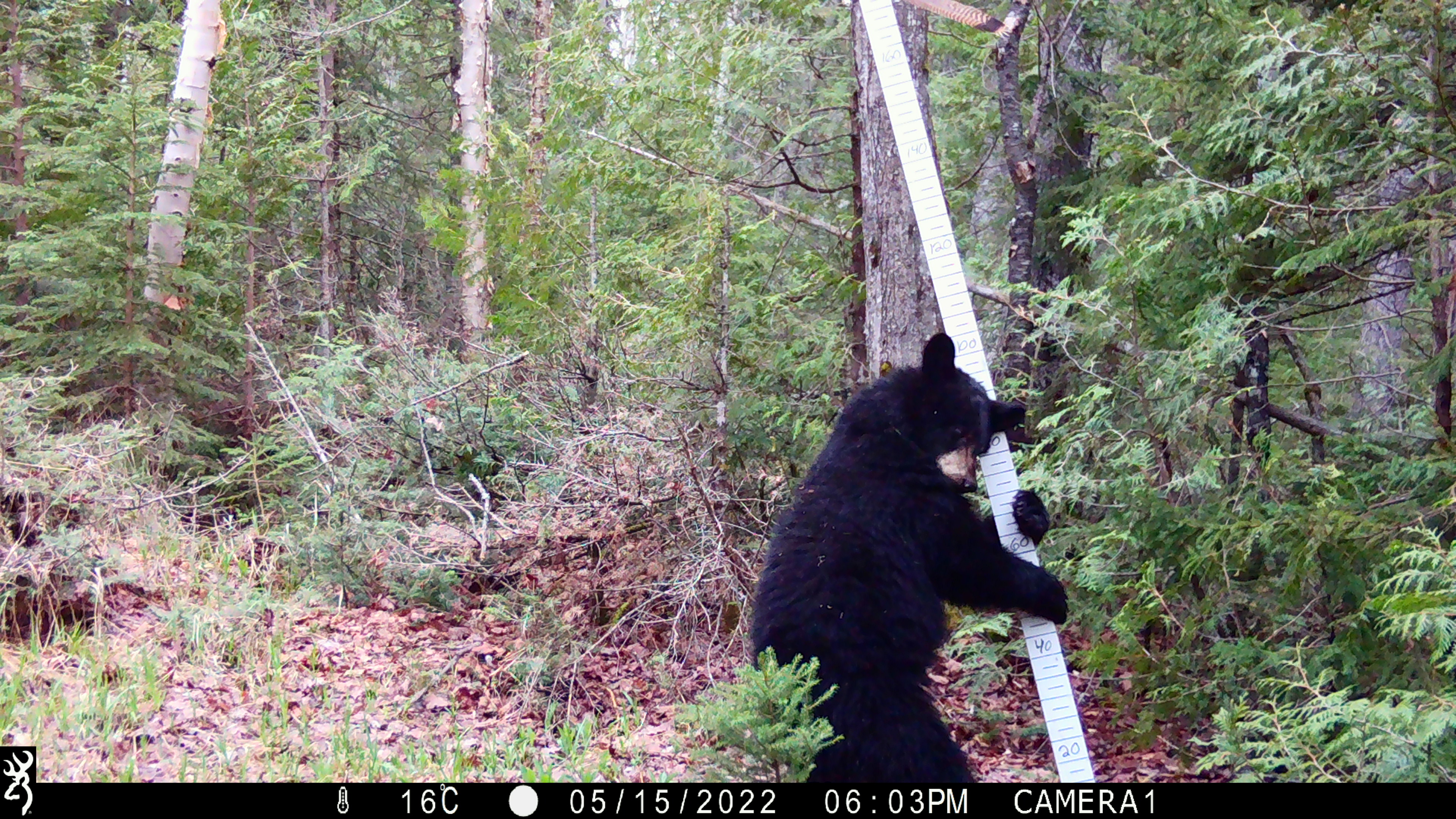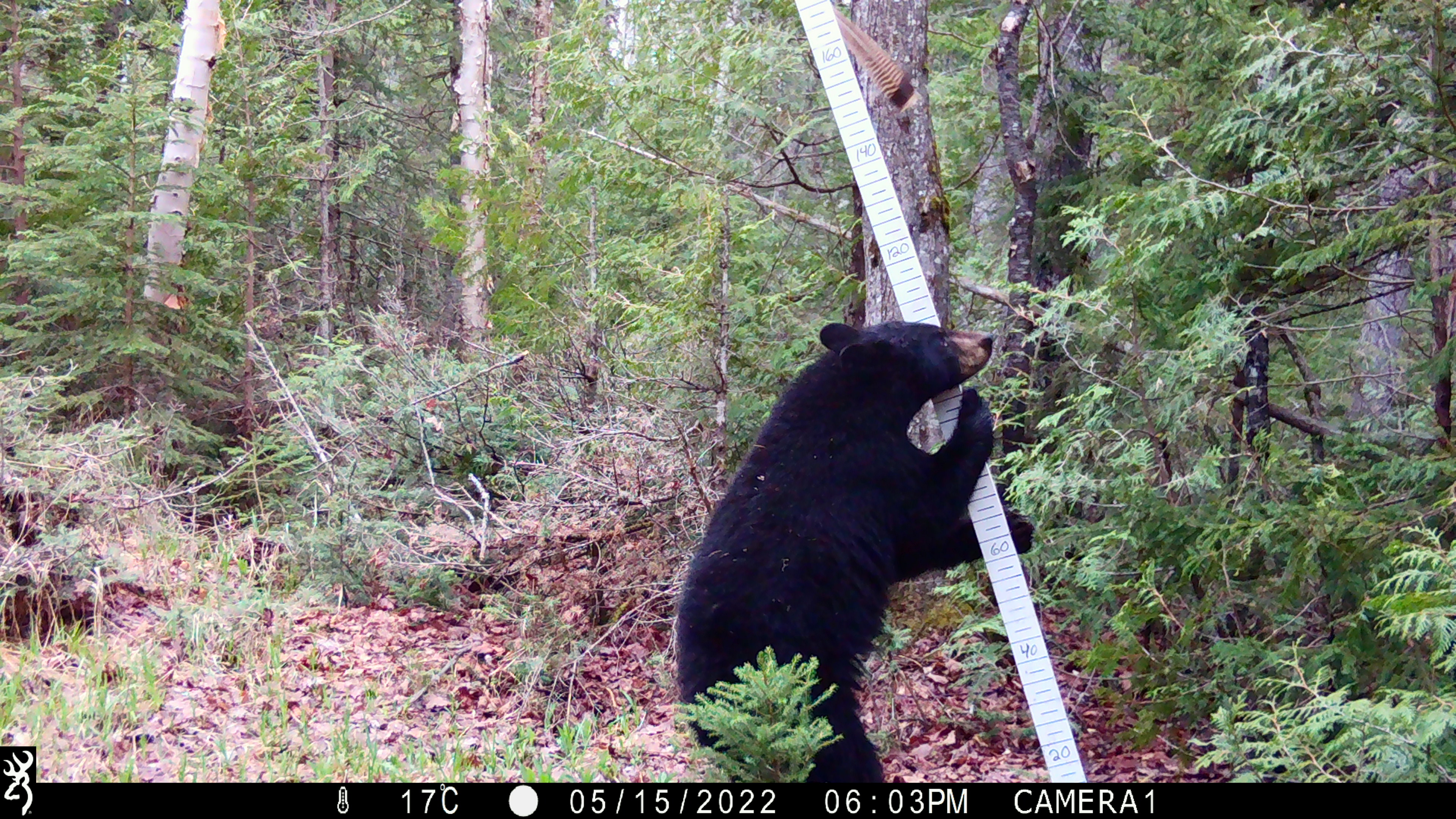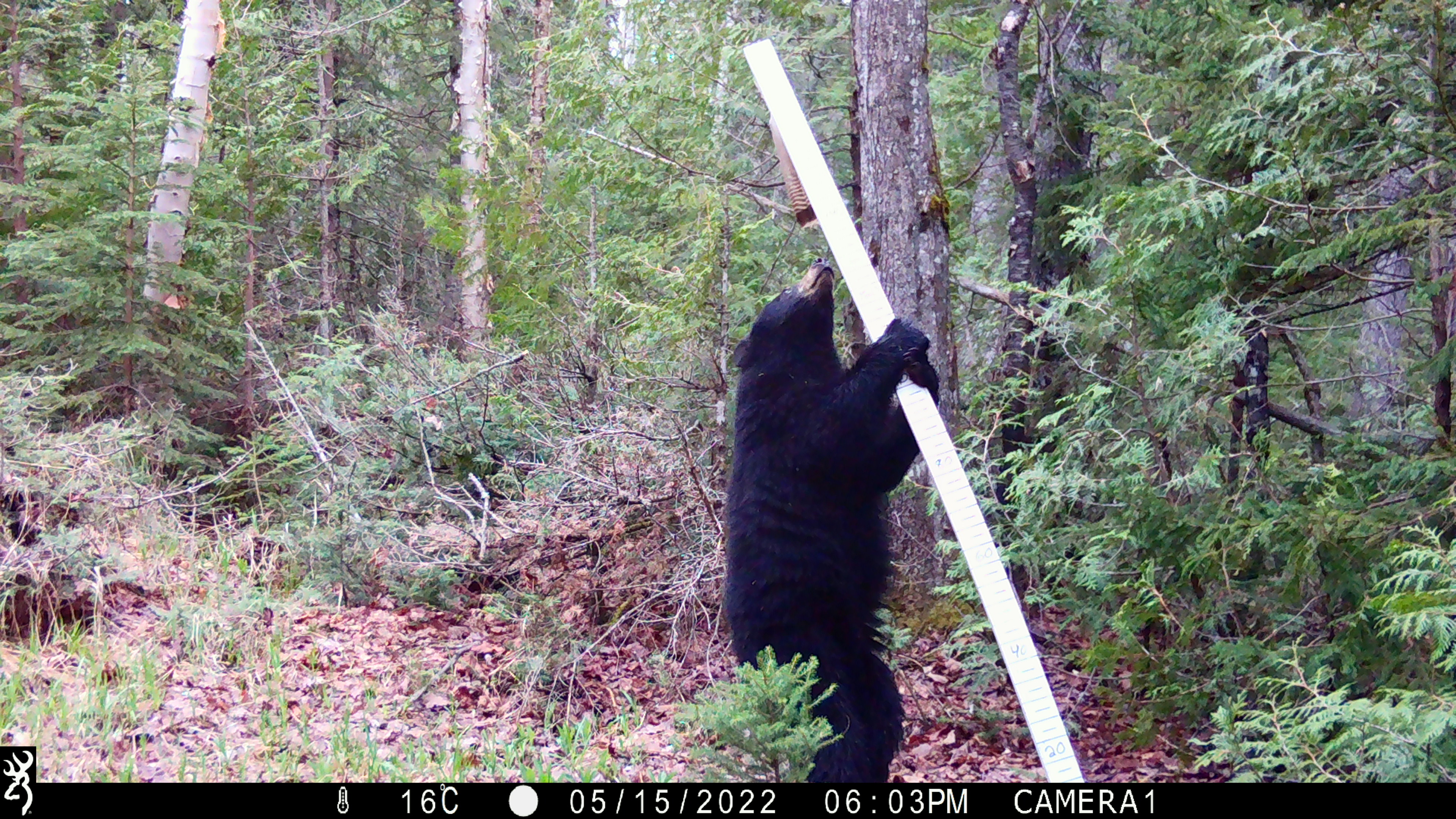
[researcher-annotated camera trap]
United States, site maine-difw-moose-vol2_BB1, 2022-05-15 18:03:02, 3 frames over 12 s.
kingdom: Animalia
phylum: Chordata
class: Mammalia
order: Carnivora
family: Ursidae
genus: Ursus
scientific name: Ursus americanus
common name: black bear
Black bear (Ursus americanus).